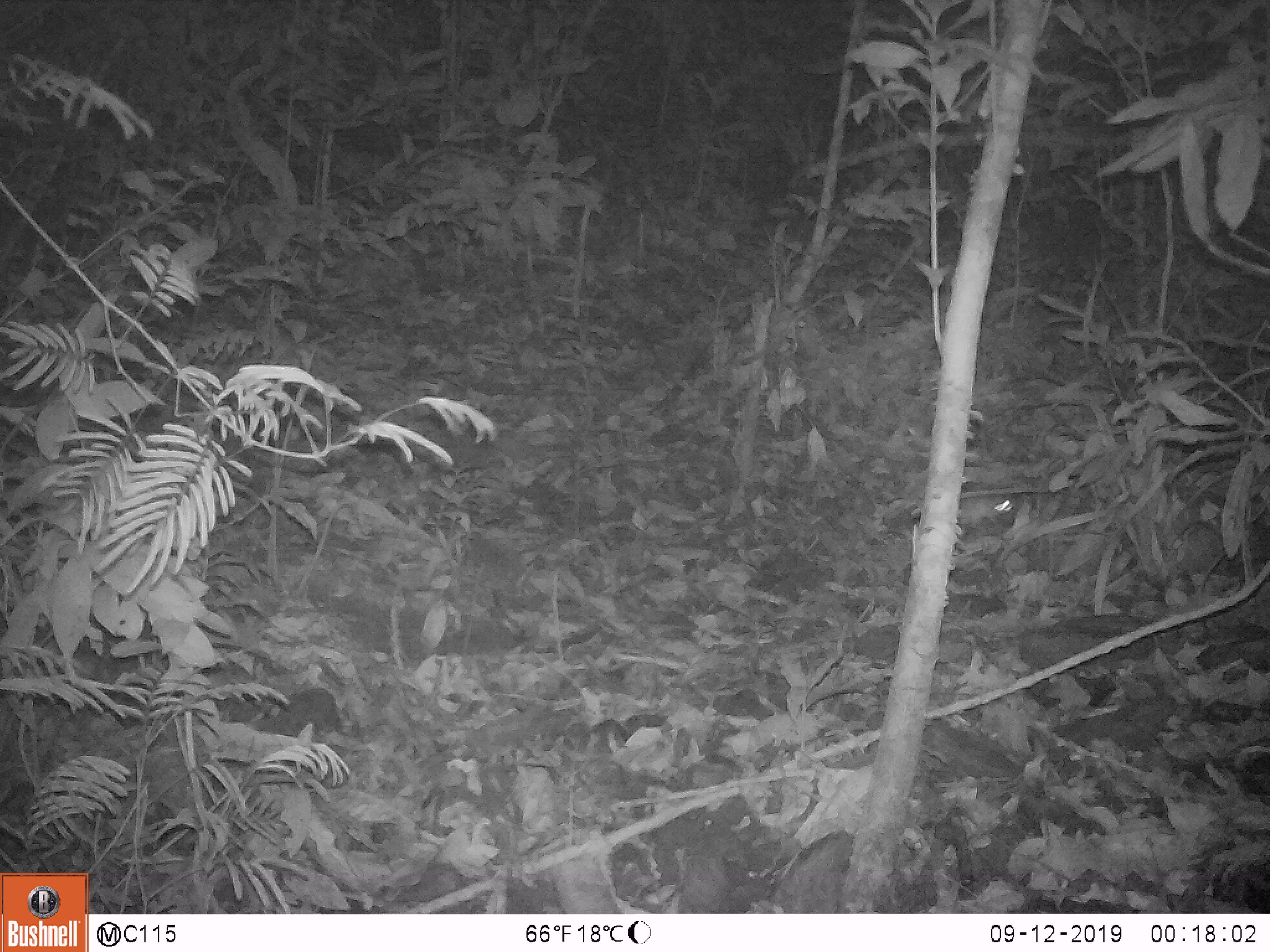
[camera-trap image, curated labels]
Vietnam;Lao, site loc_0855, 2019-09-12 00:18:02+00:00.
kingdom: Animalia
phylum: Chordata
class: Mammalia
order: Rodentia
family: Muridae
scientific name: Muridae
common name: old-world mice and rats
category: unidentified murid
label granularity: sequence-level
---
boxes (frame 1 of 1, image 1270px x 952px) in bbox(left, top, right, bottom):
unidentified murid: bbox(959, 493, 1013, 531)